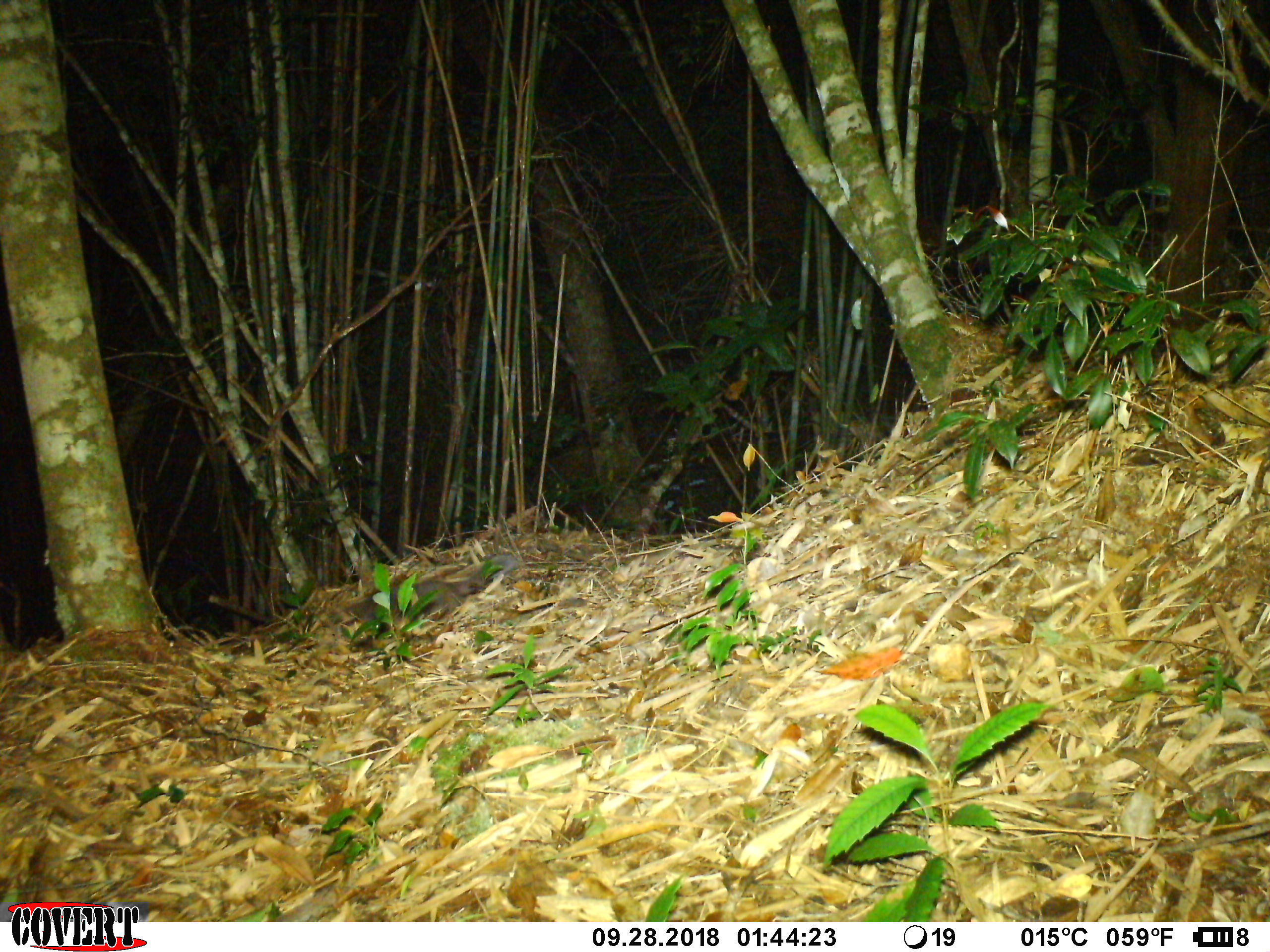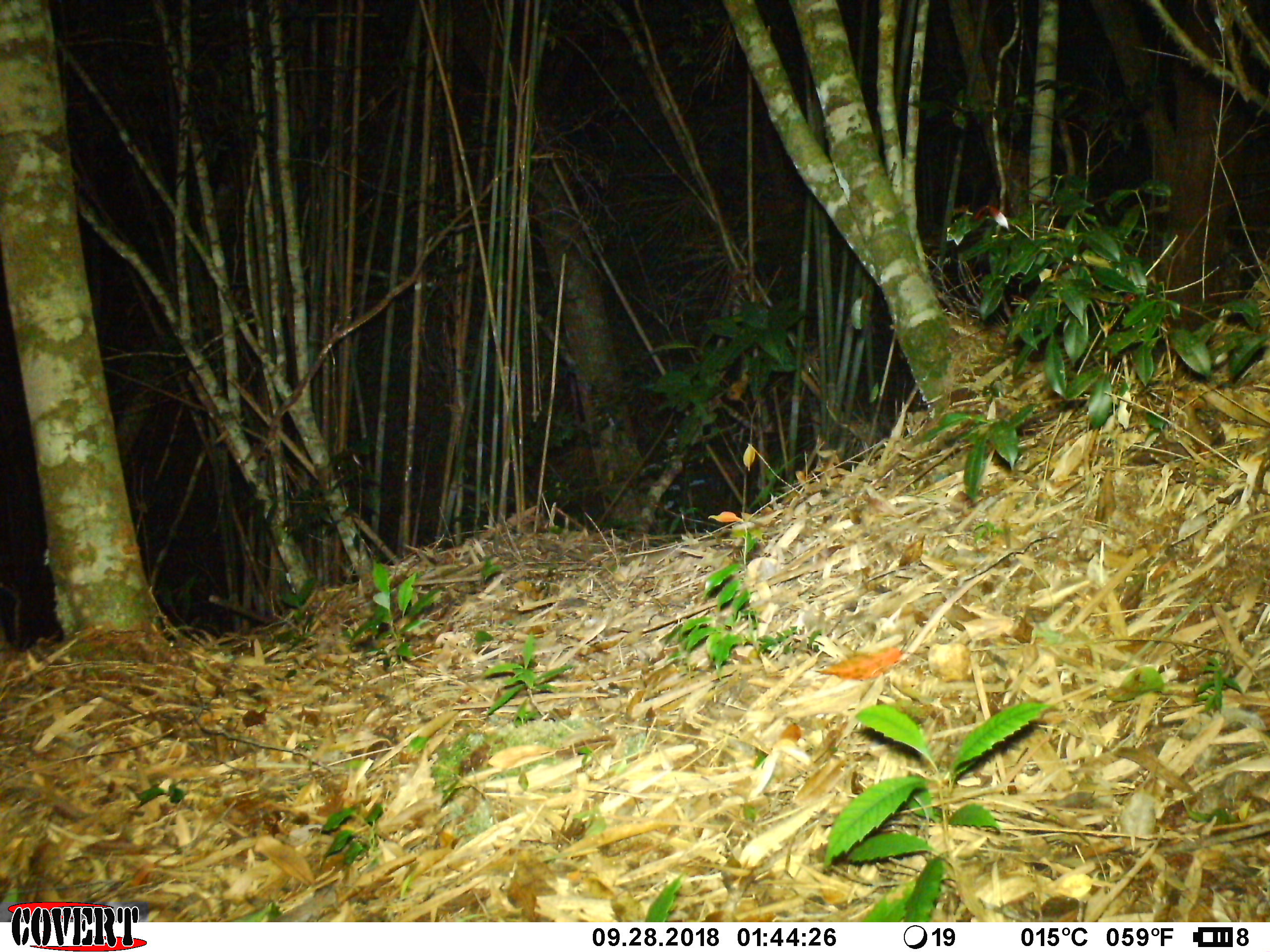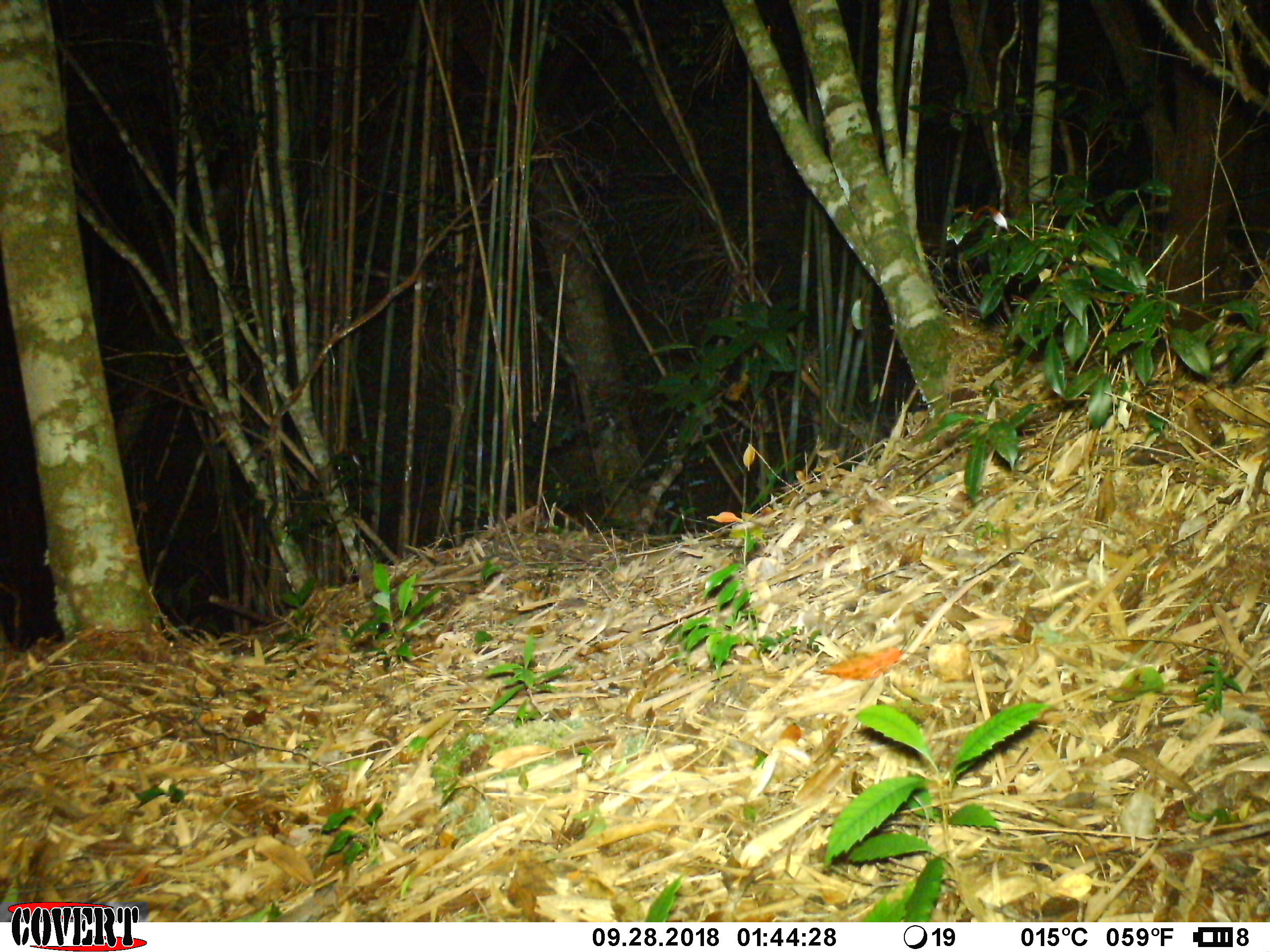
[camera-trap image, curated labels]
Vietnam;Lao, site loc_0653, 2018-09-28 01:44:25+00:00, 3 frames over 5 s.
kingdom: Animalia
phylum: Chordata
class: Mammalia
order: Carnivora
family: Mustelidae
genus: Melogale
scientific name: Melogale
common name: ferret badger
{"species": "ferret badger (Melogale)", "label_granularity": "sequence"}